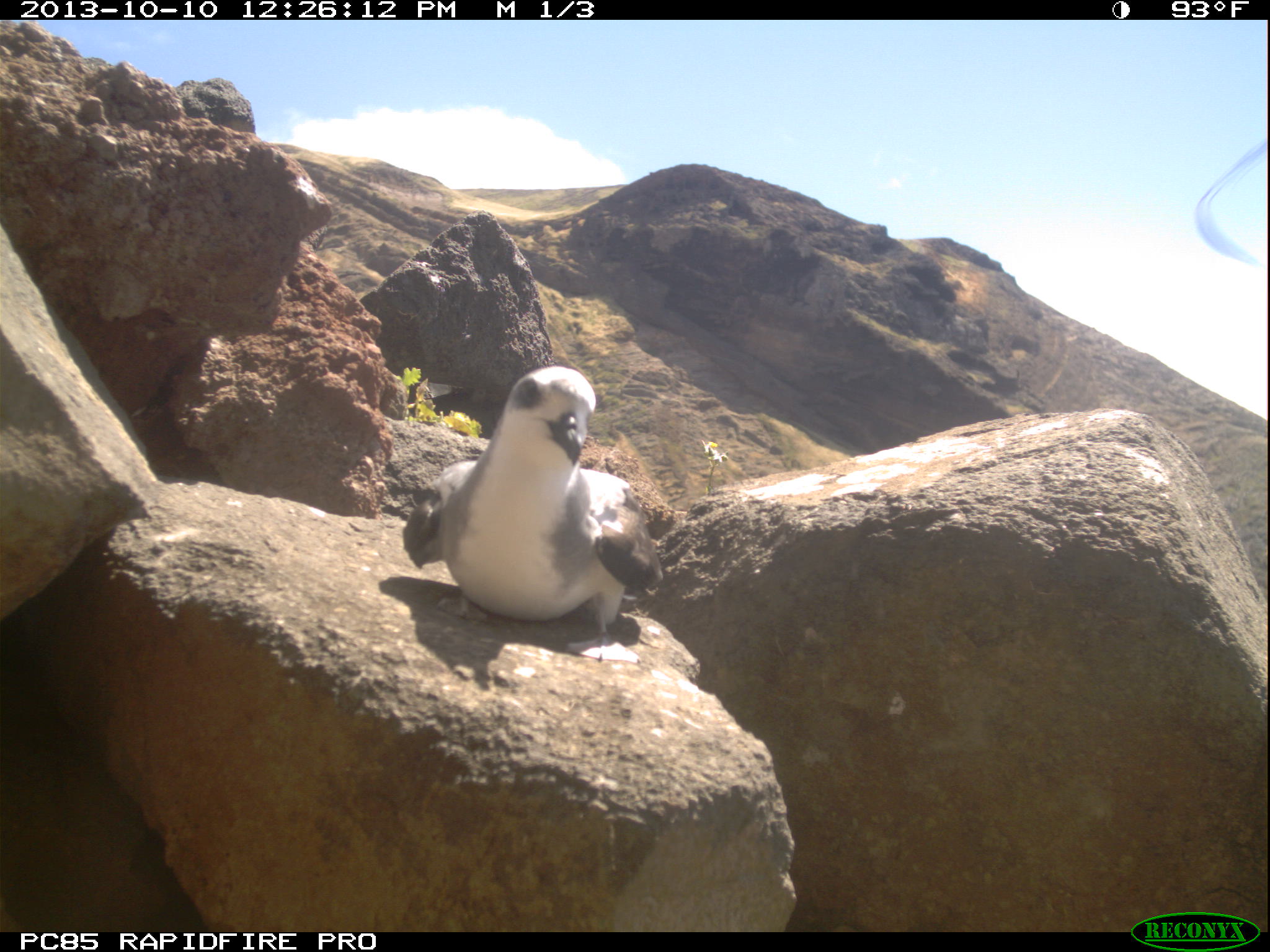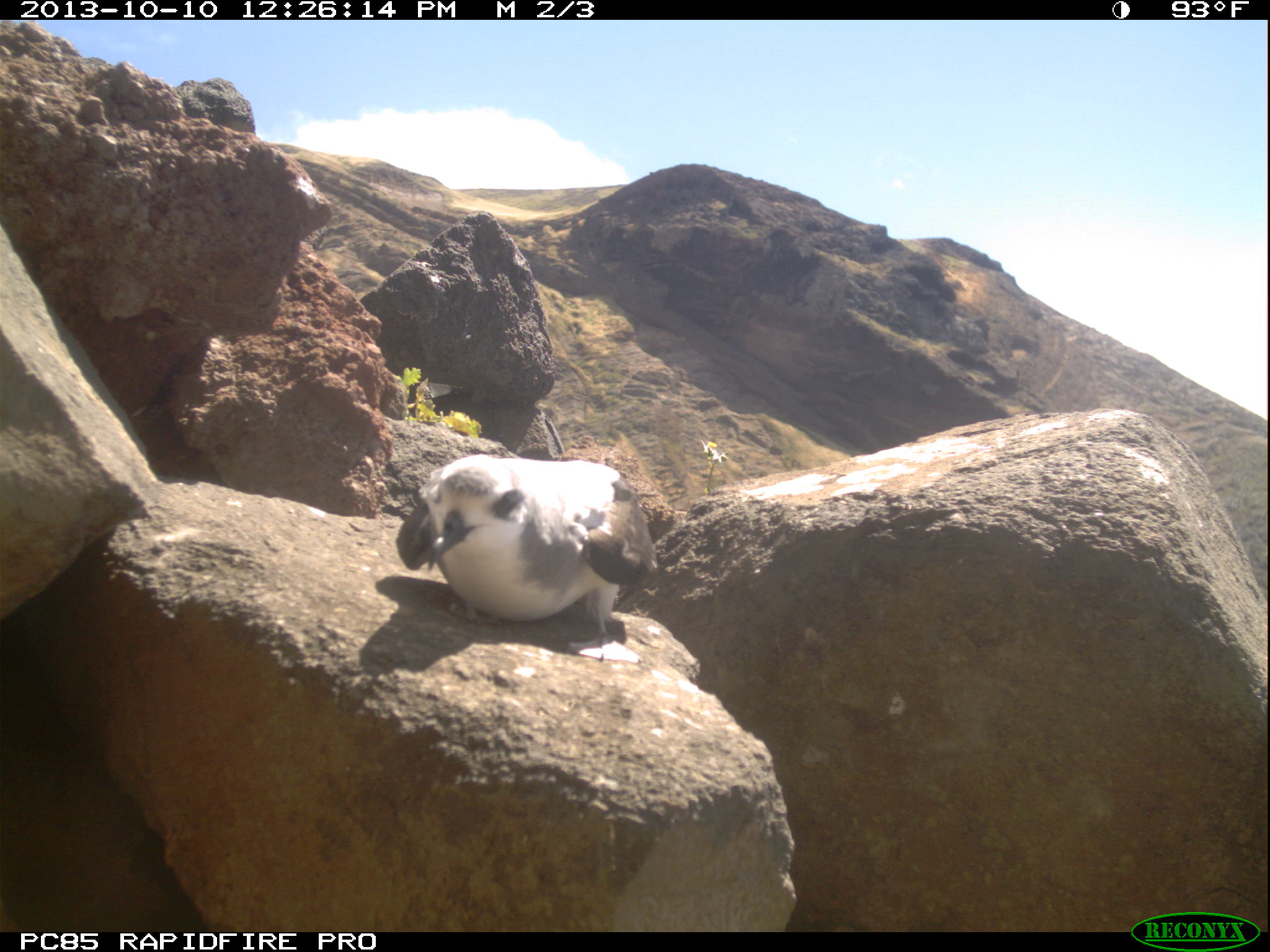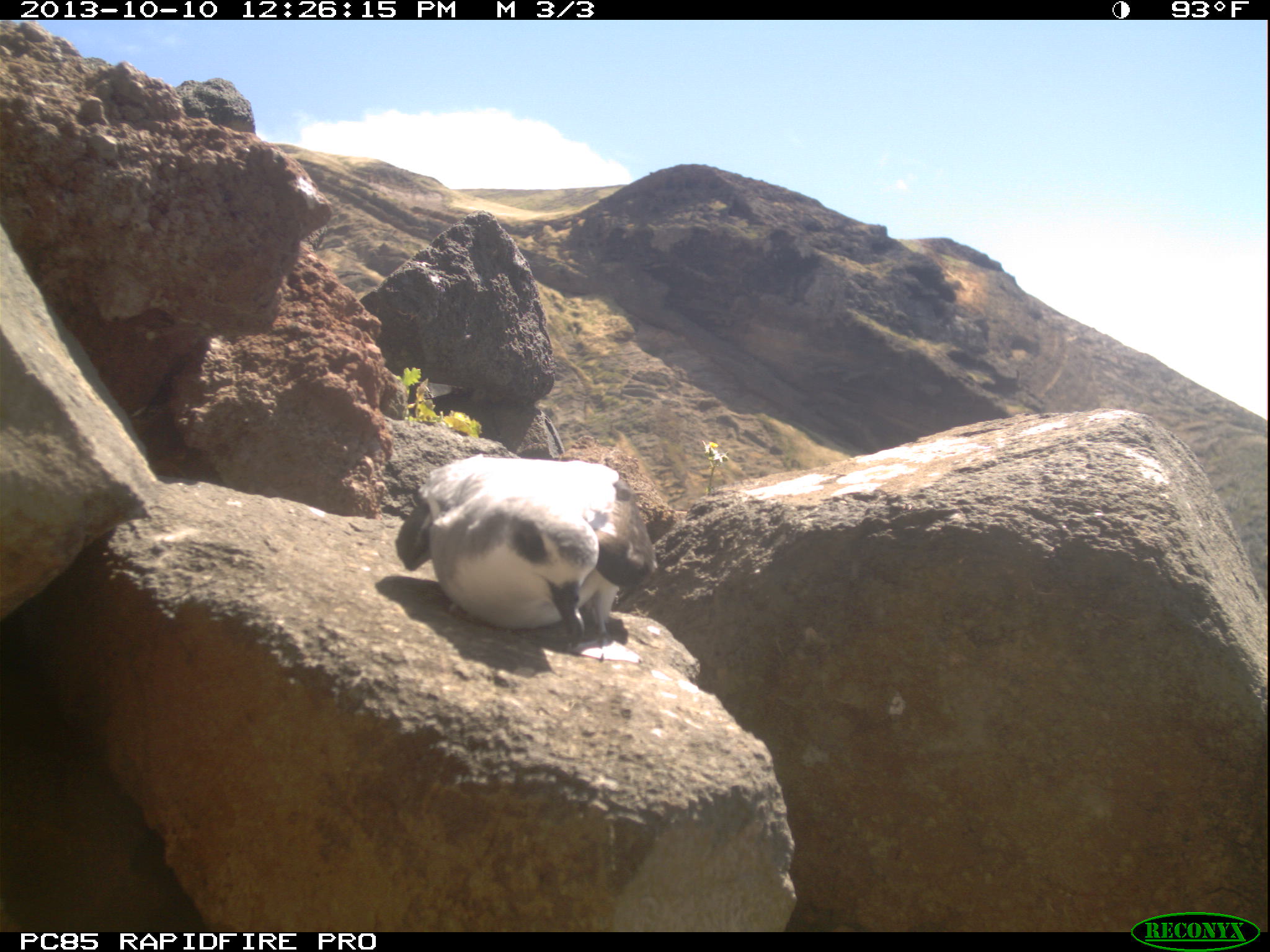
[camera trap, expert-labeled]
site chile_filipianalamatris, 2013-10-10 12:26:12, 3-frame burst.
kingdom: Animalia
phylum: Chordata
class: Aves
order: Procellariiformes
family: Procellariidae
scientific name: Procellariidae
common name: petrel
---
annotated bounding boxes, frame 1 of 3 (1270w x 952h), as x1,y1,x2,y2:
petrel: 399,366,667,649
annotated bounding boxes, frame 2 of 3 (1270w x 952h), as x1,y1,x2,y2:
petrel: 390,448,661,653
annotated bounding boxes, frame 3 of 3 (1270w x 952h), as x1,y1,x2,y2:
petrel: 383,452,661,654